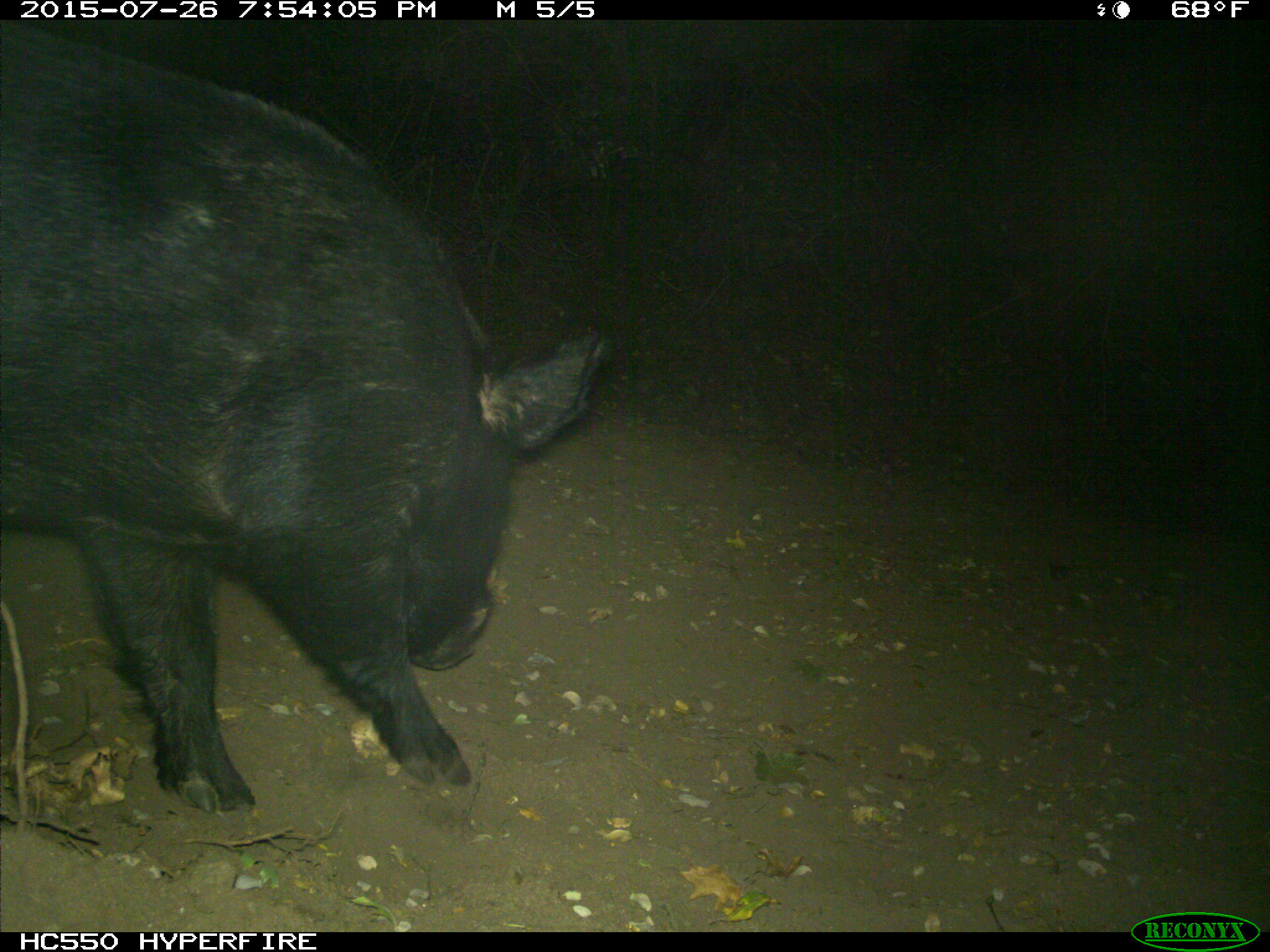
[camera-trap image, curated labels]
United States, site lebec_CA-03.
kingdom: Animalia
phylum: Chordata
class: Mammalia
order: Artiodactyla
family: Suidae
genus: Sus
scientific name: Sus scrofa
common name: wild boar